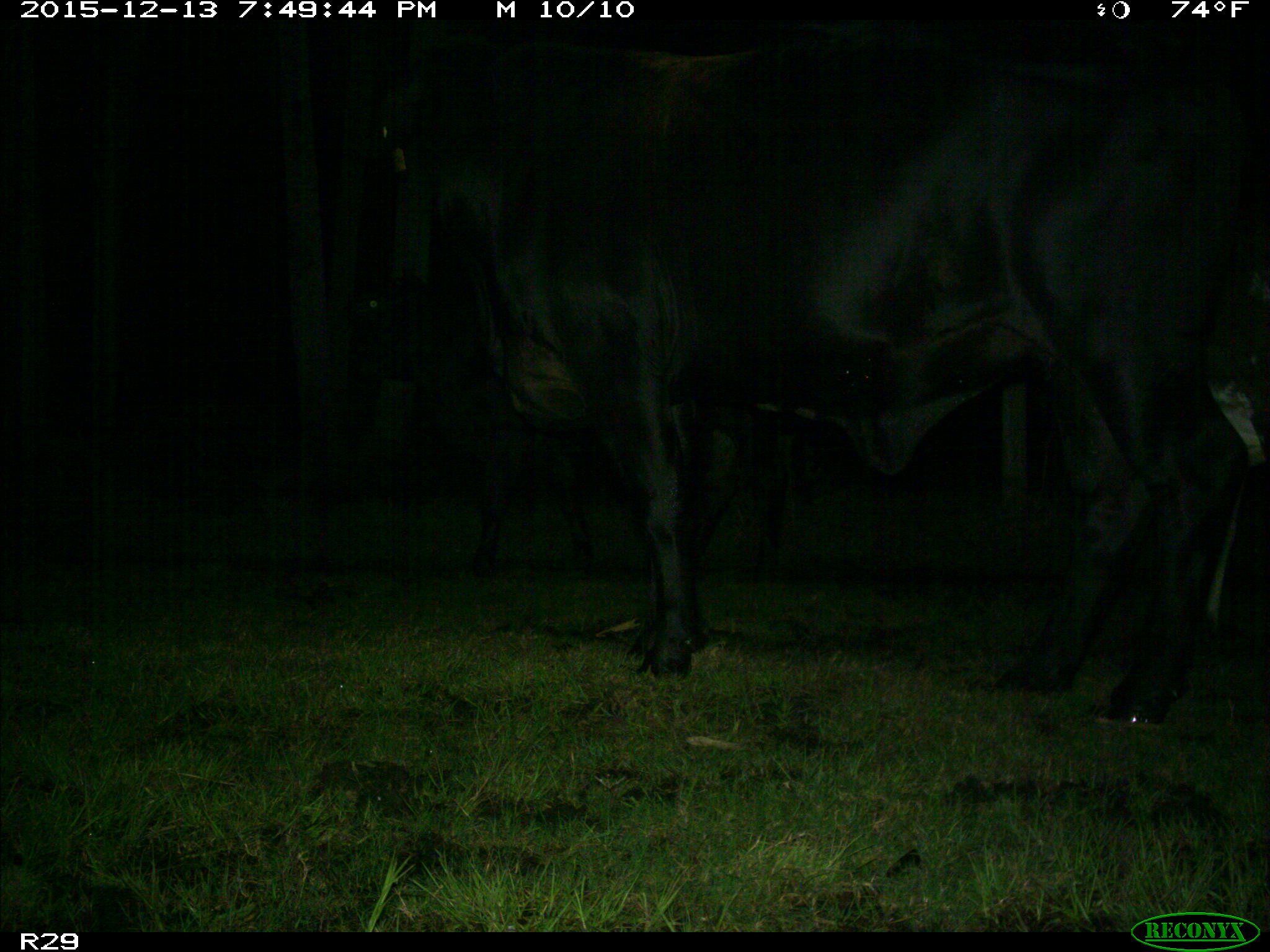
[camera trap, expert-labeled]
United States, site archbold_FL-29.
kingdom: Animalia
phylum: Chordata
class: Mammalia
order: Artiodactyla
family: Bovidae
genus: Bos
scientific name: Bos taurus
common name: domestic cow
Bos taurus (domestic cow).